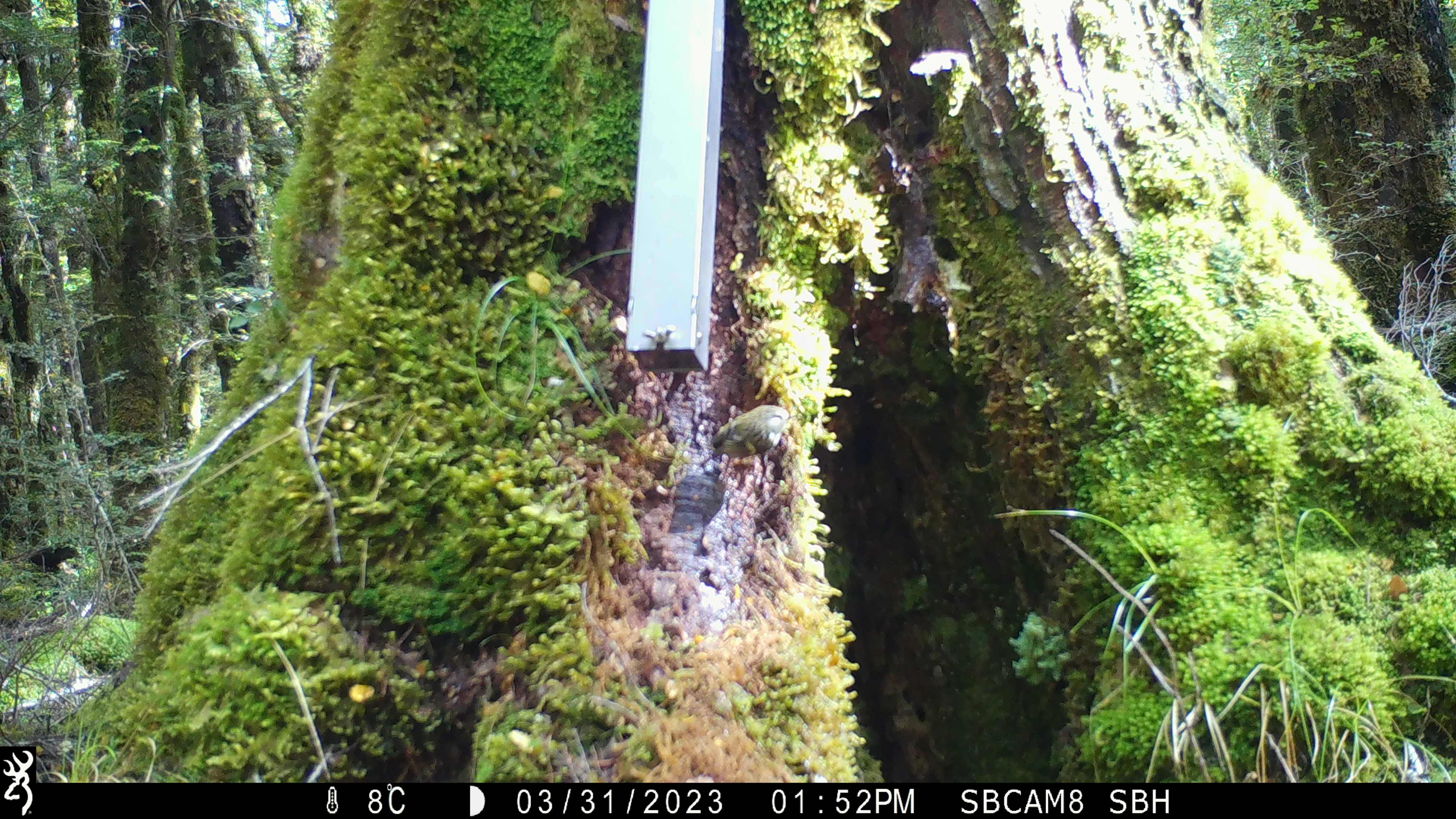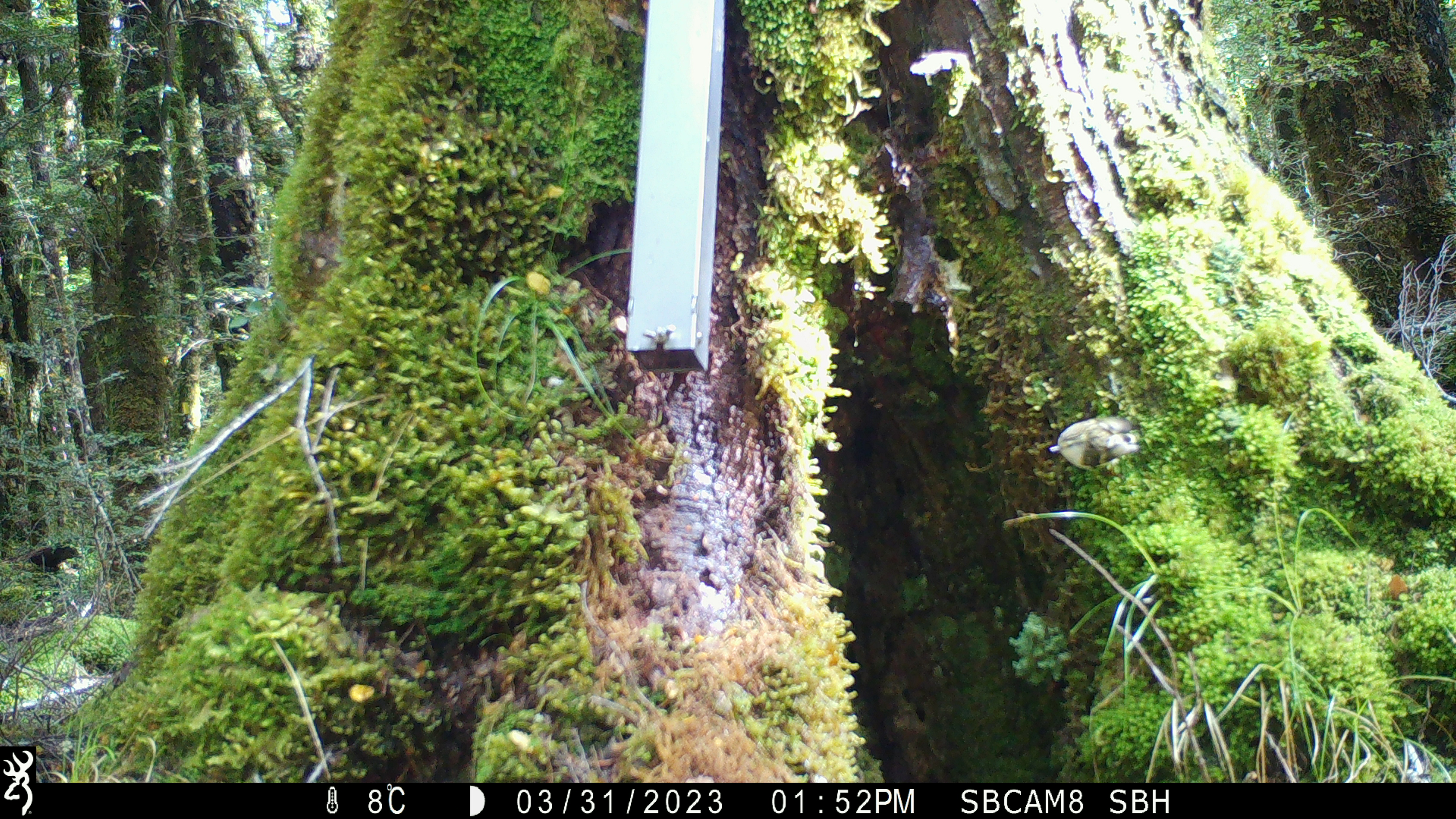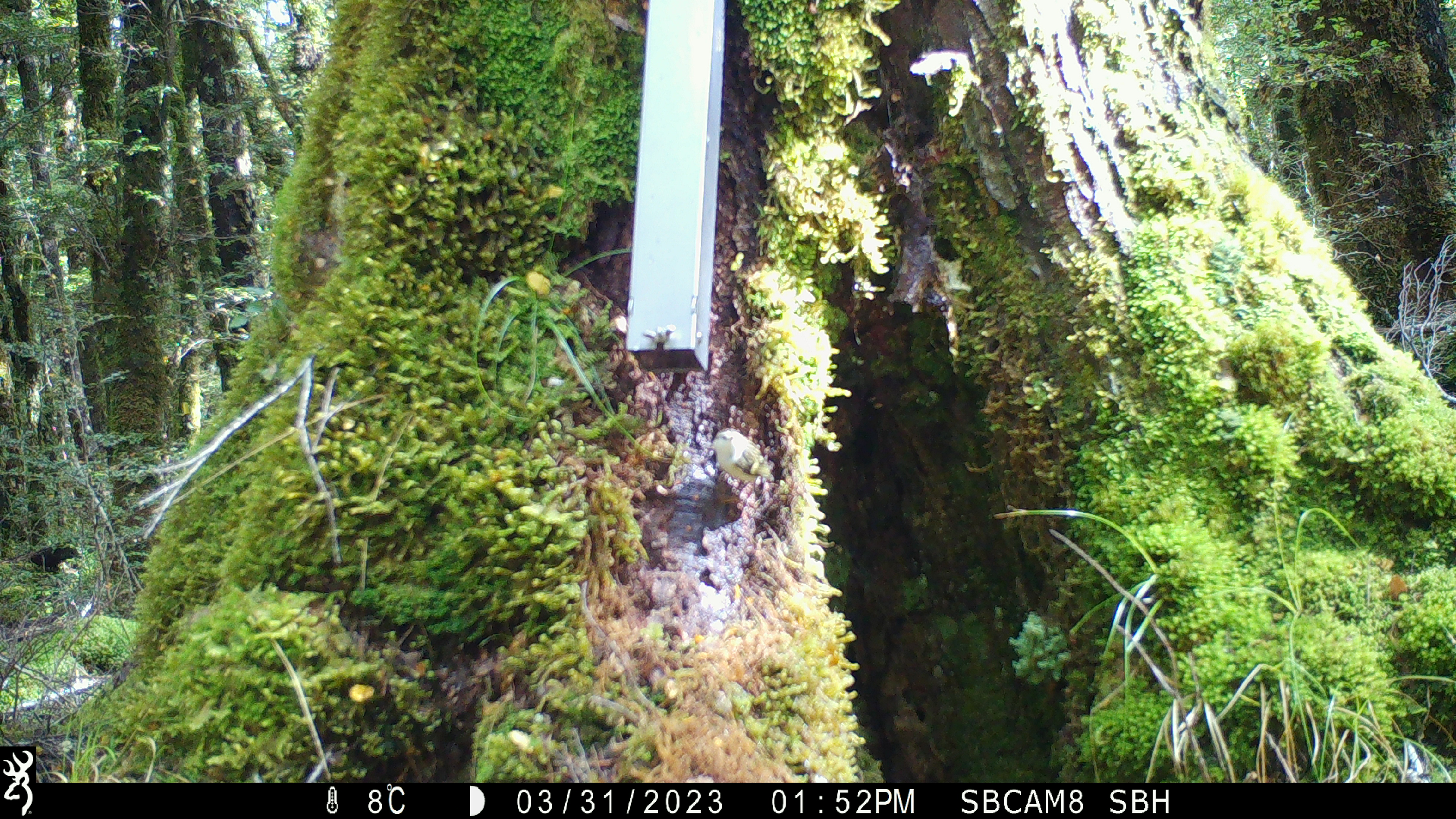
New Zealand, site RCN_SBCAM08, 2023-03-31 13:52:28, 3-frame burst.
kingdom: Animalia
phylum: Chordata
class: Aves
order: Passeriformes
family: Acanthisittidae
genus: Acanthisitta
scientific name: Acanthisitta chloris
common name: rifleman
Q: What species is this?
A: Rifleman (Acanthisitta chloris).